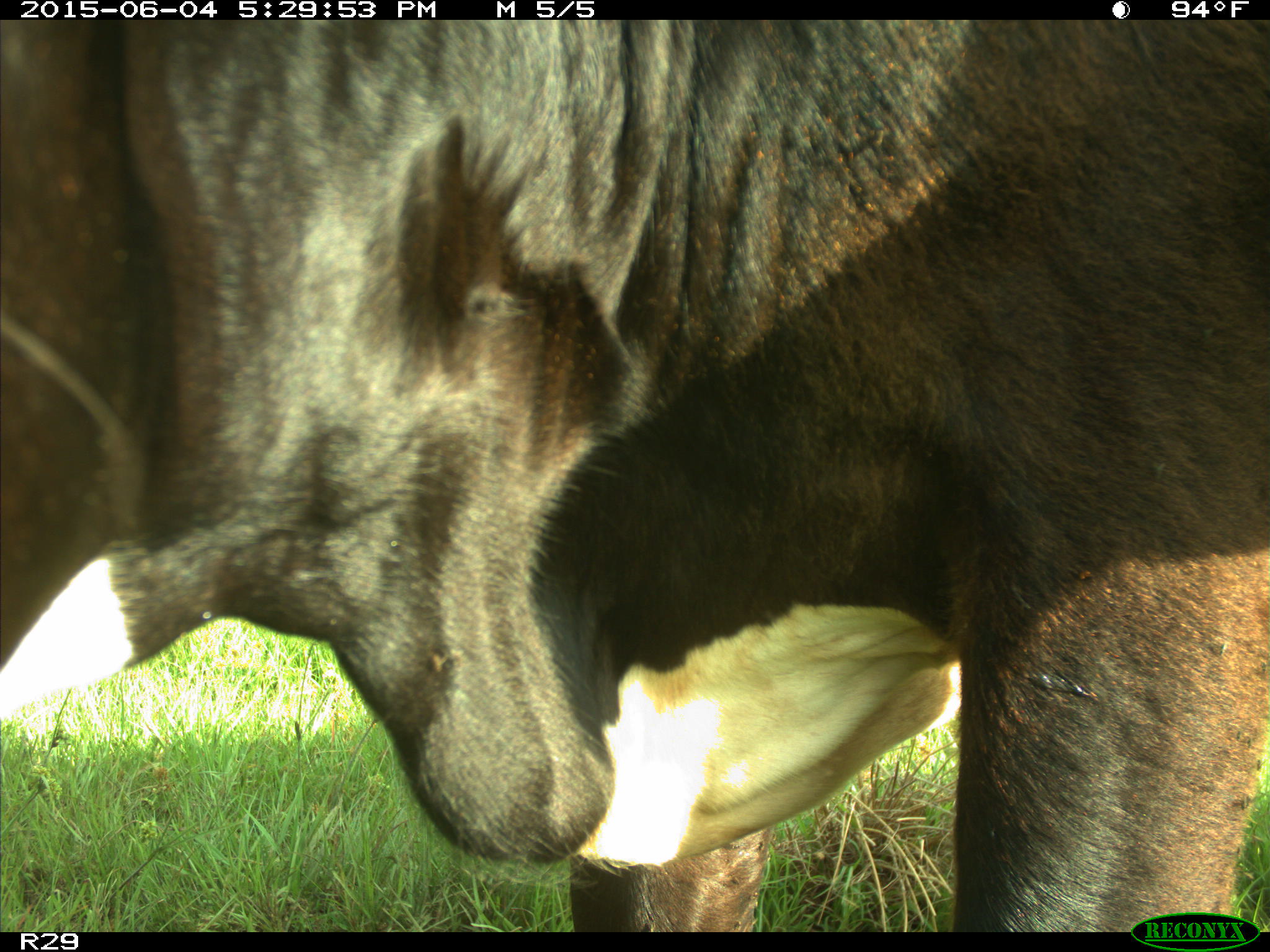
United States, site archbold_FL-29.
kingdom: Animalia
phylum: Chordata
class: Mammalia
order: Artiodactyla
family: Bovidae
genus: Bos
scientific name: Bos taurus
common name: domestic cow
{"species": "Bos taurus (domestic cow)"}